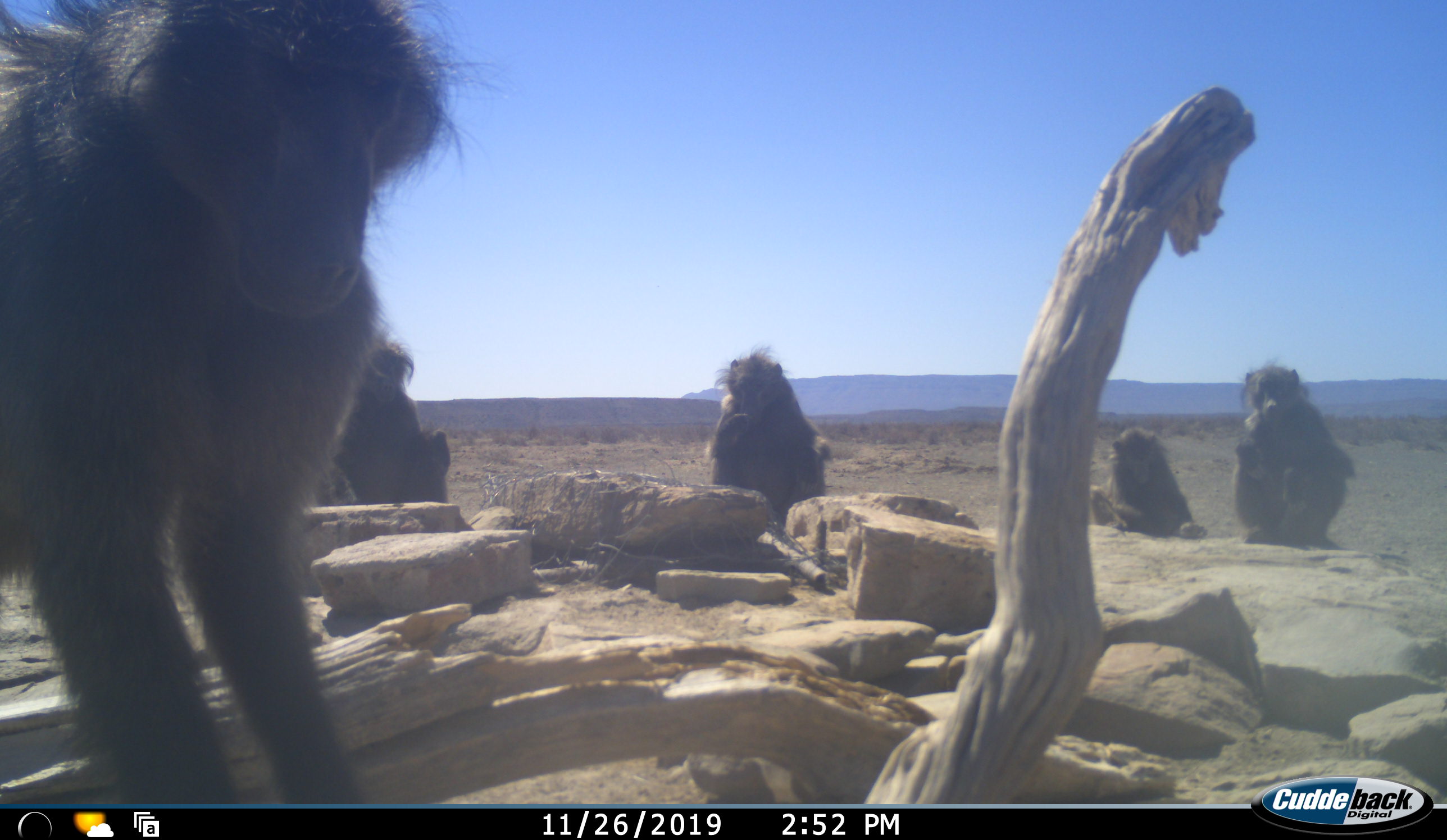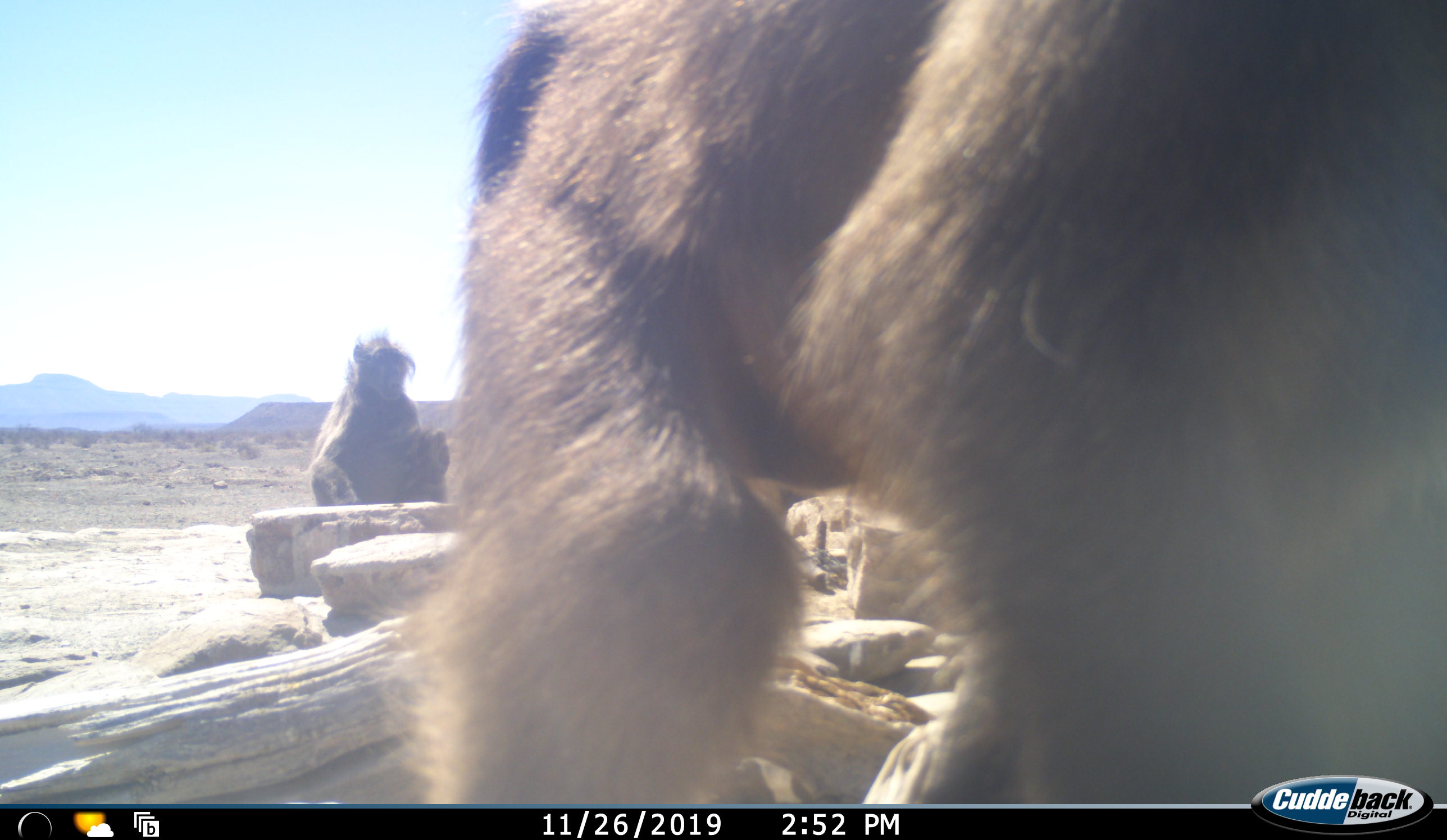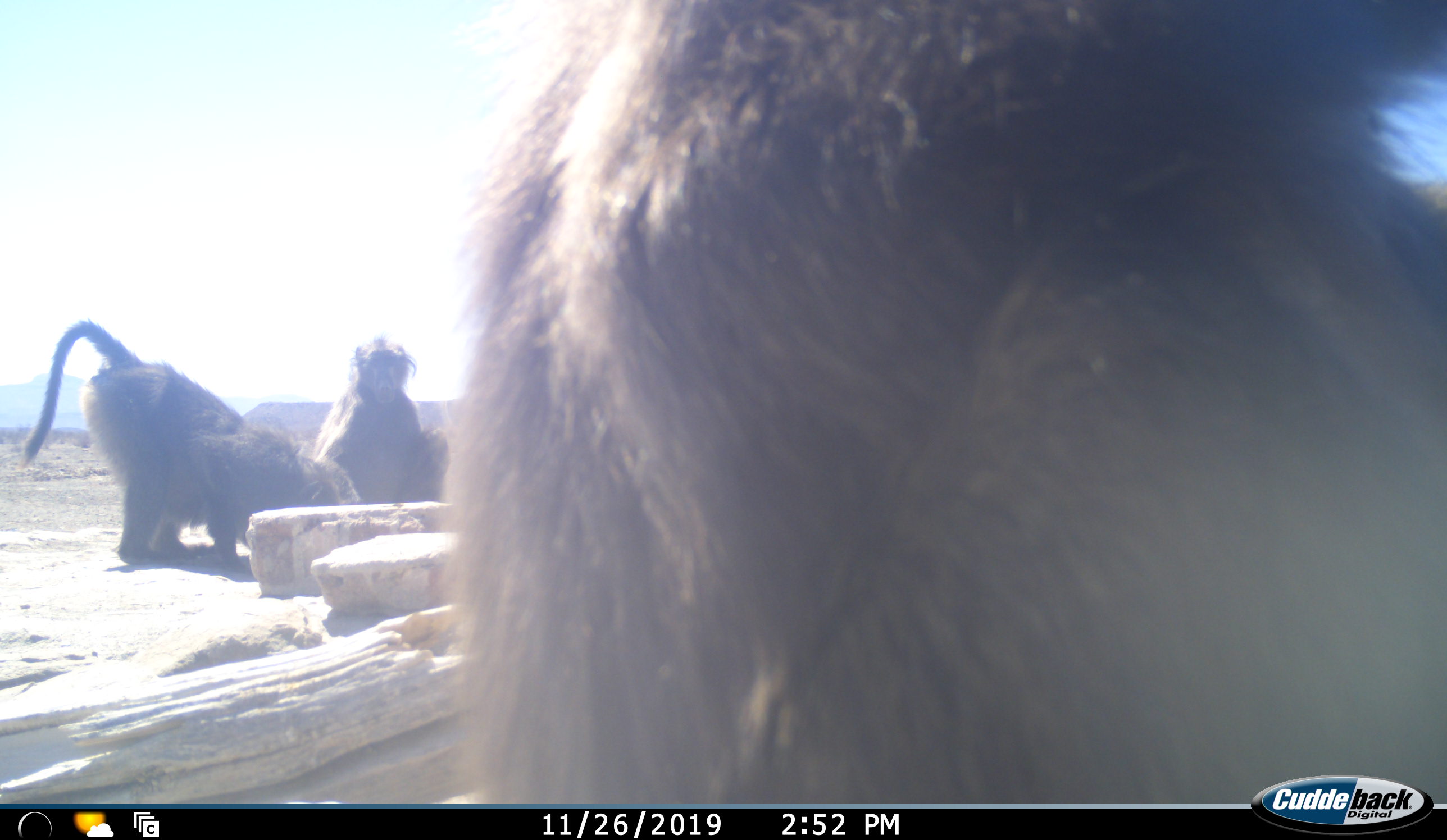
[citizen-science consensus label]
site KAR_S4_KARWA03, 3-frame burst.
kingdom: Animalia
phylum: Chordata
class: Mammalia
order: Primates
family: Cercopithecidae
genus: Papio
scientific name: Papio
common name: baboon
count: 6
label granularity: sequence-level